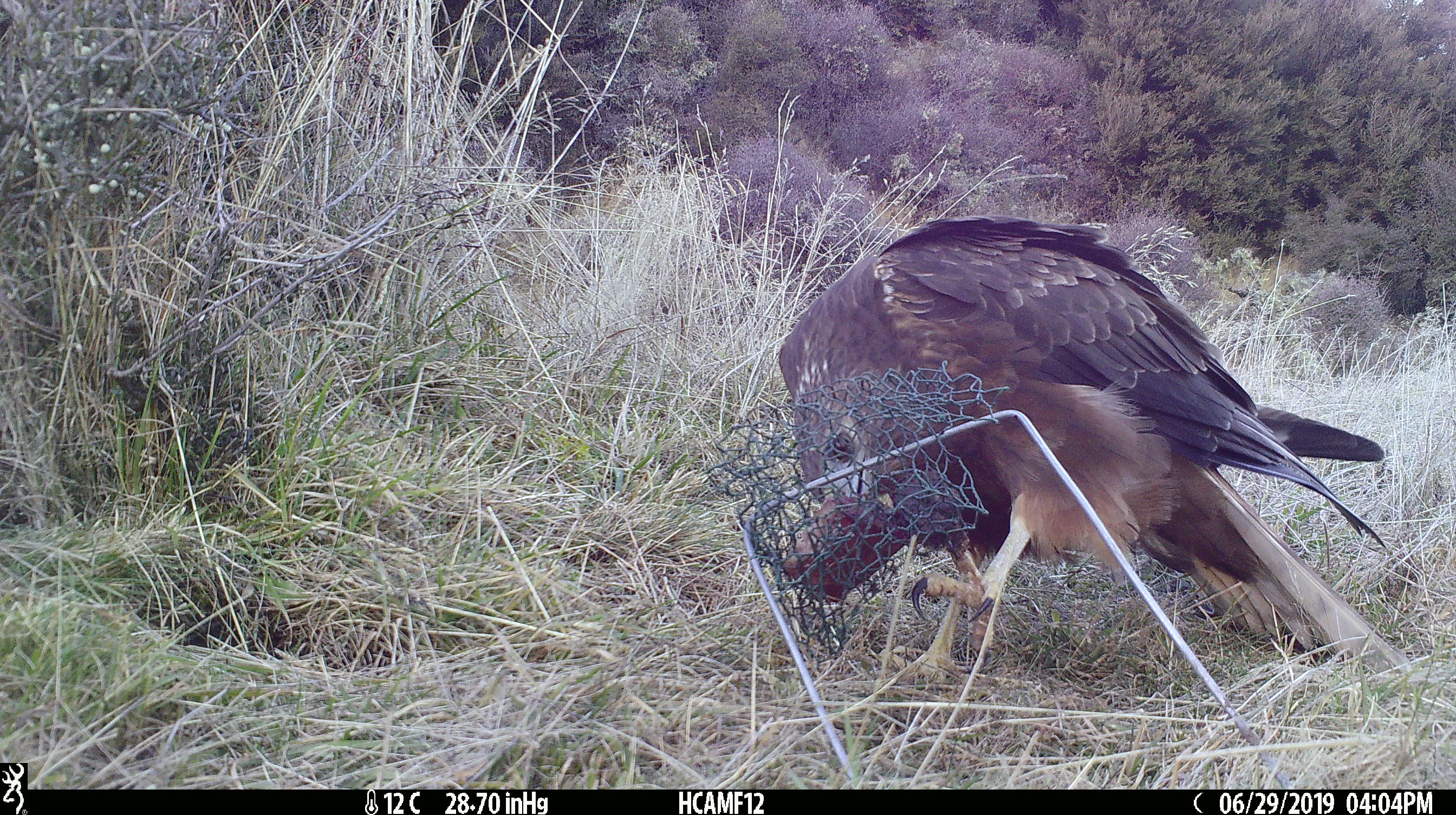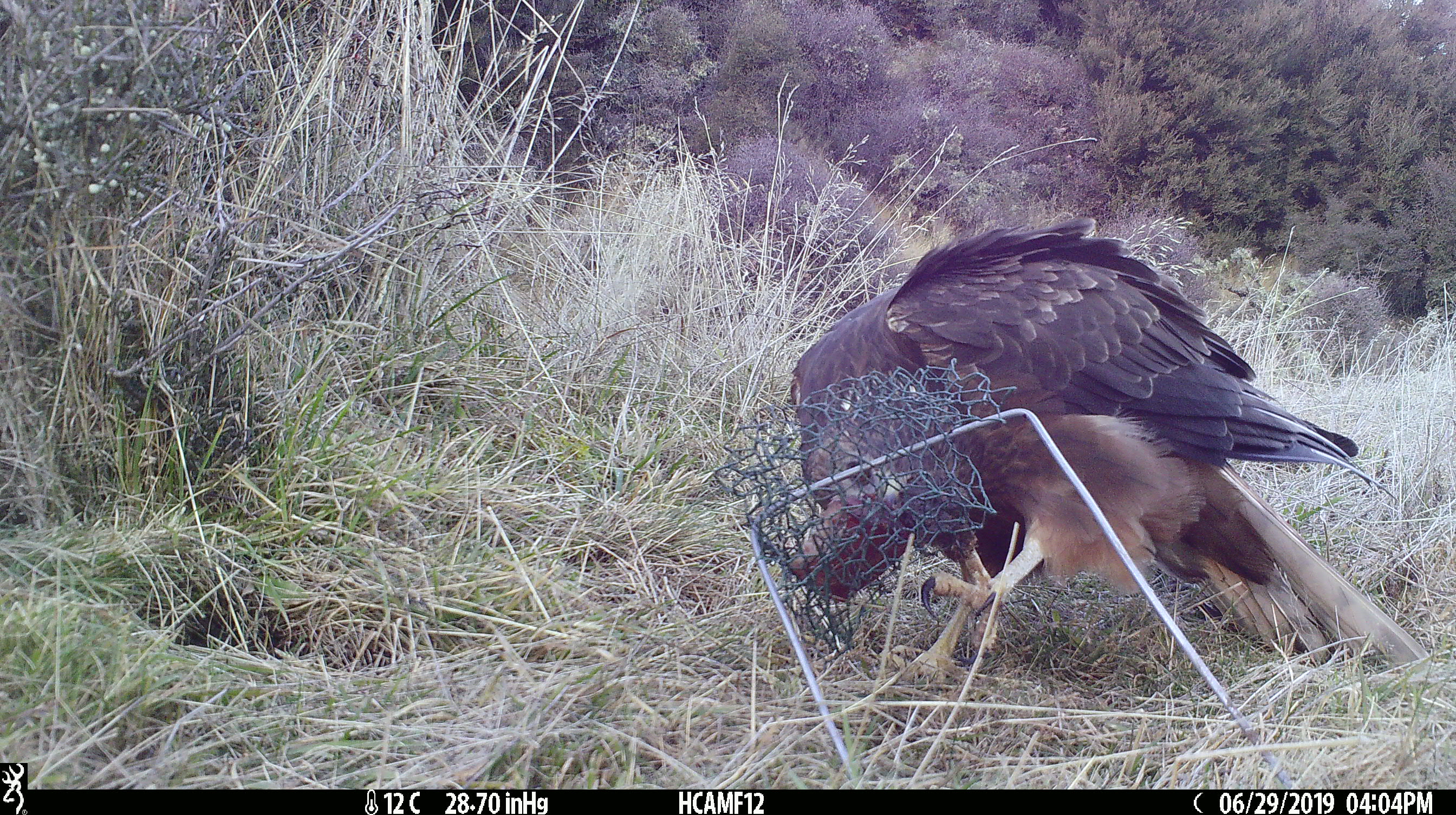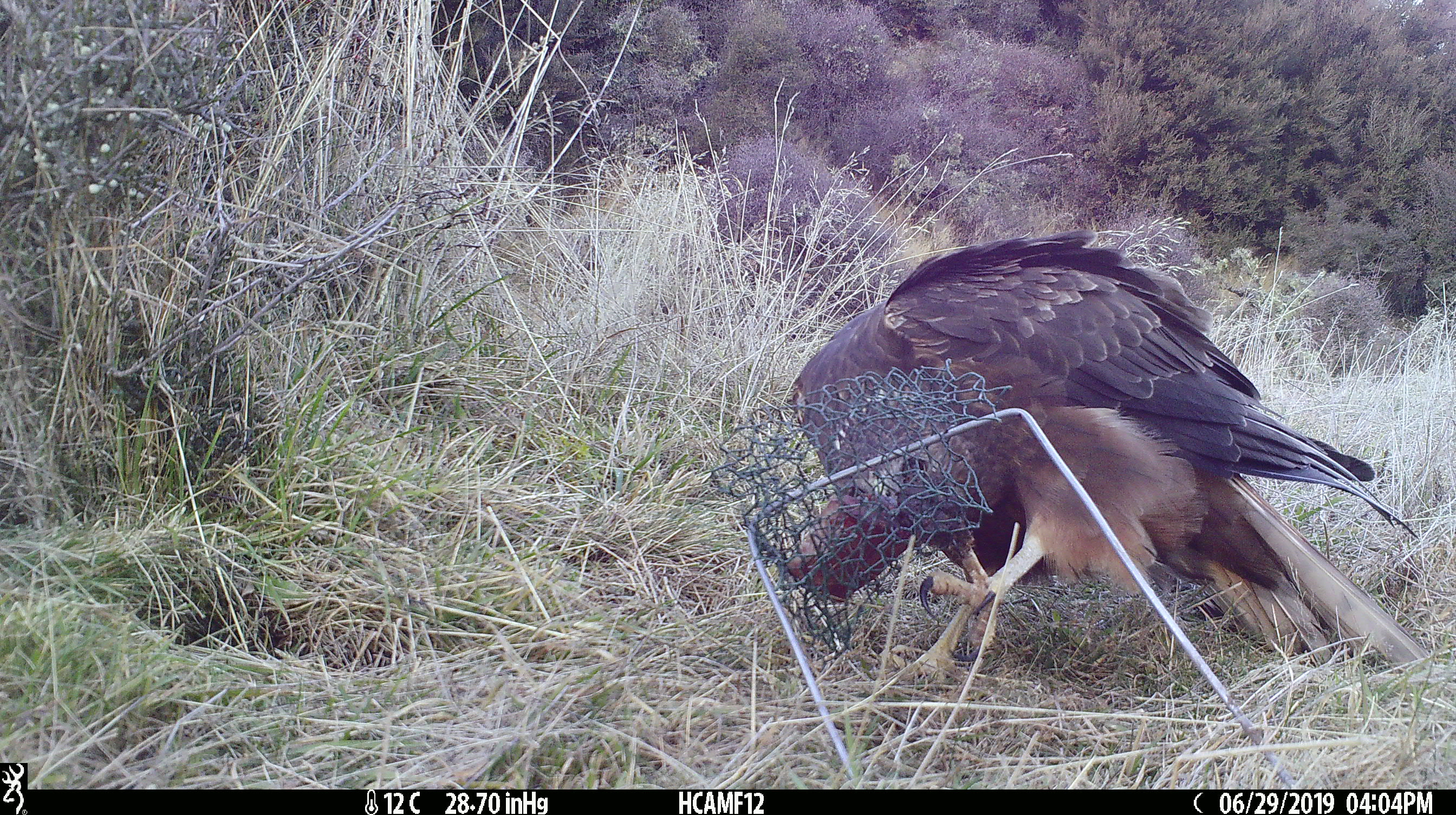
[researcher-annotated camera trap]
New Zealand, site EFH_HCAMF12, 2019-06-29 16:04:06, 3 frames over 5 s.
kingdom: Animalia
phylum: Chordata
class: Aves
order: Accipitriformes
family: Accipitridae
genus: Circus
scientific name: Circus approximans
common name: swamp harrier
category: harrier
Harrier (swamp harrier) (Circus approximans).